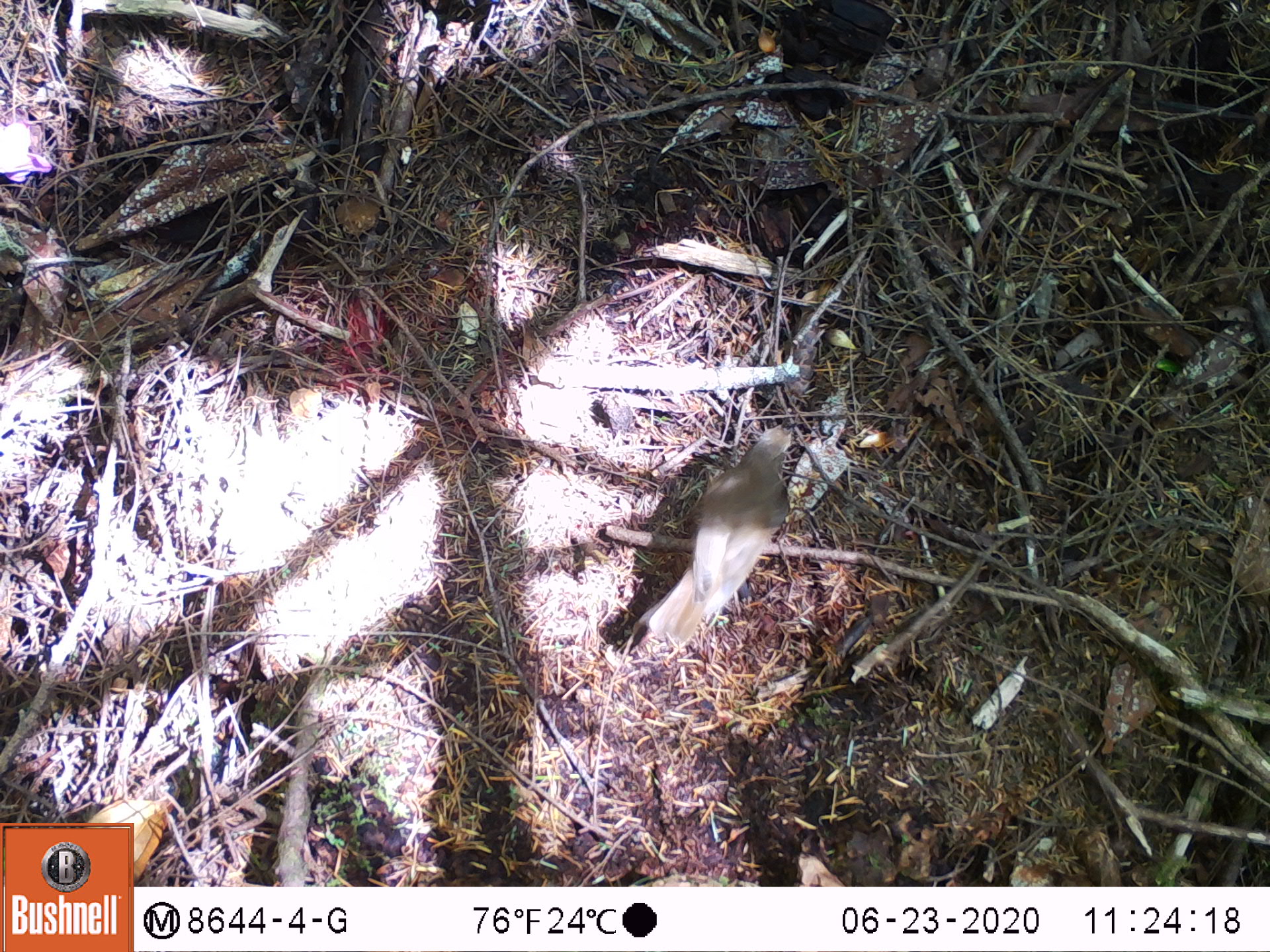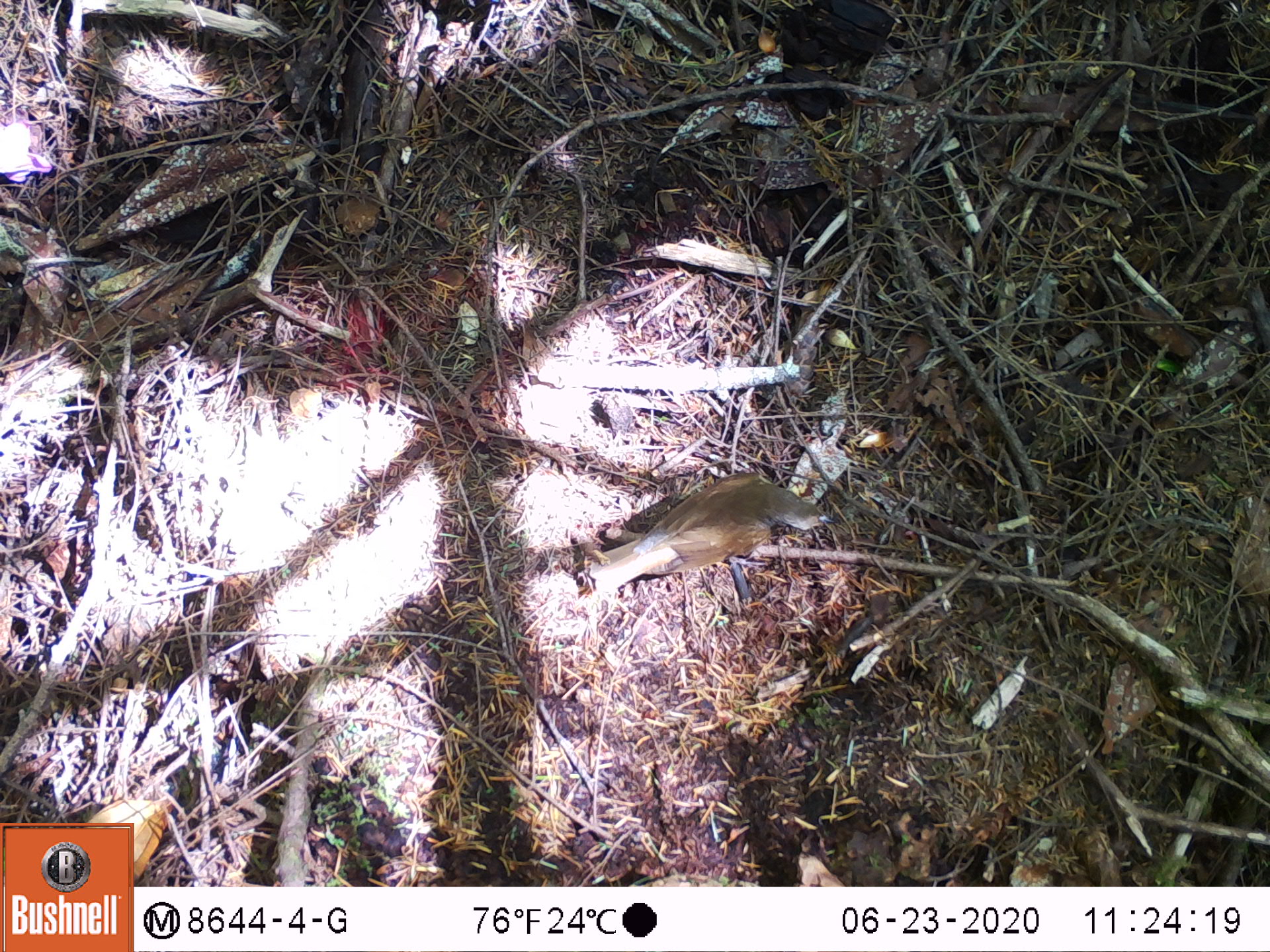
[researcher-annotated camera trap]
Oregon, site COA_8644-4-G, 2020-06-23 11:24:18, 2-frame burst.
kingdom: Animalia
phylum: Chordata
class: Aves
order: Passeriformes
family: Turdidae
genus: Catharus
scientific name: Catharus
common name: brown thrushes and nightingale-thrushes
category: catharus species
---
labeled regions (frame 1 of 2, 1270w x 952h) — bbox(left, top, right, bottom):
catharus species: bbox(629, 405, 811, 669)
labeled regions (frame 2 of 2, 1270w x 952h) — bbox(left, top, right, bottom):
catharus species: bbox(568, 467, 840, 613)